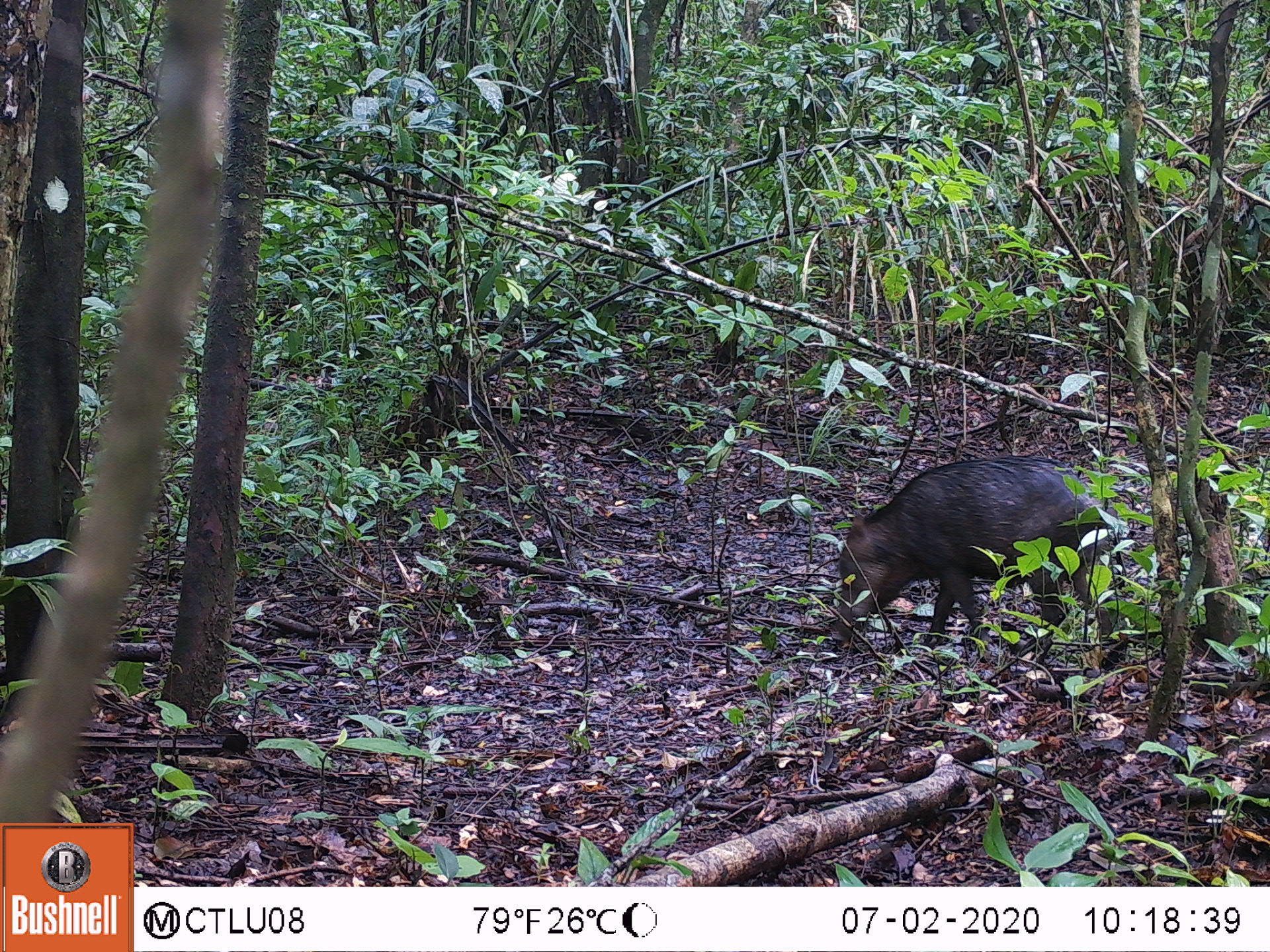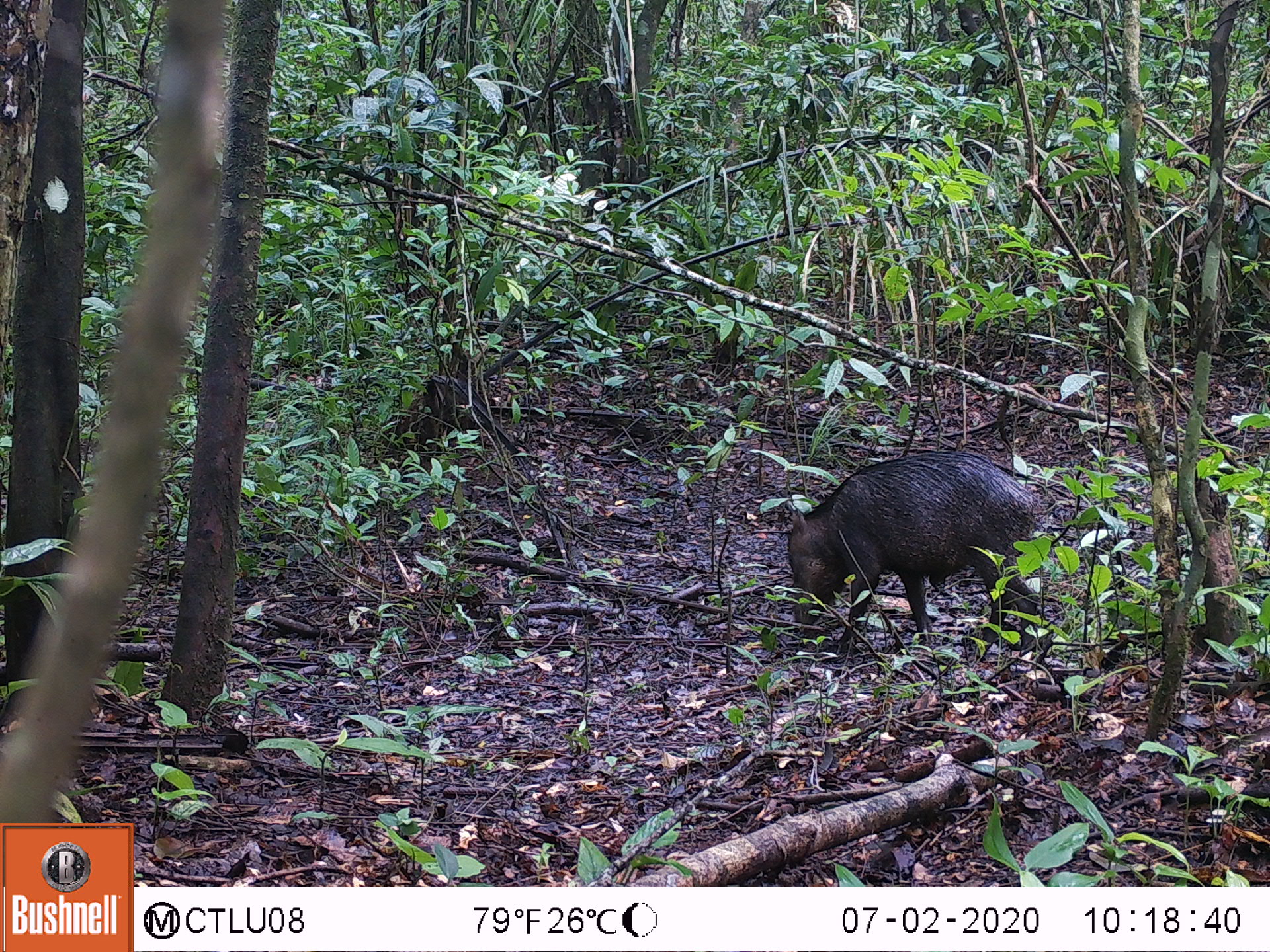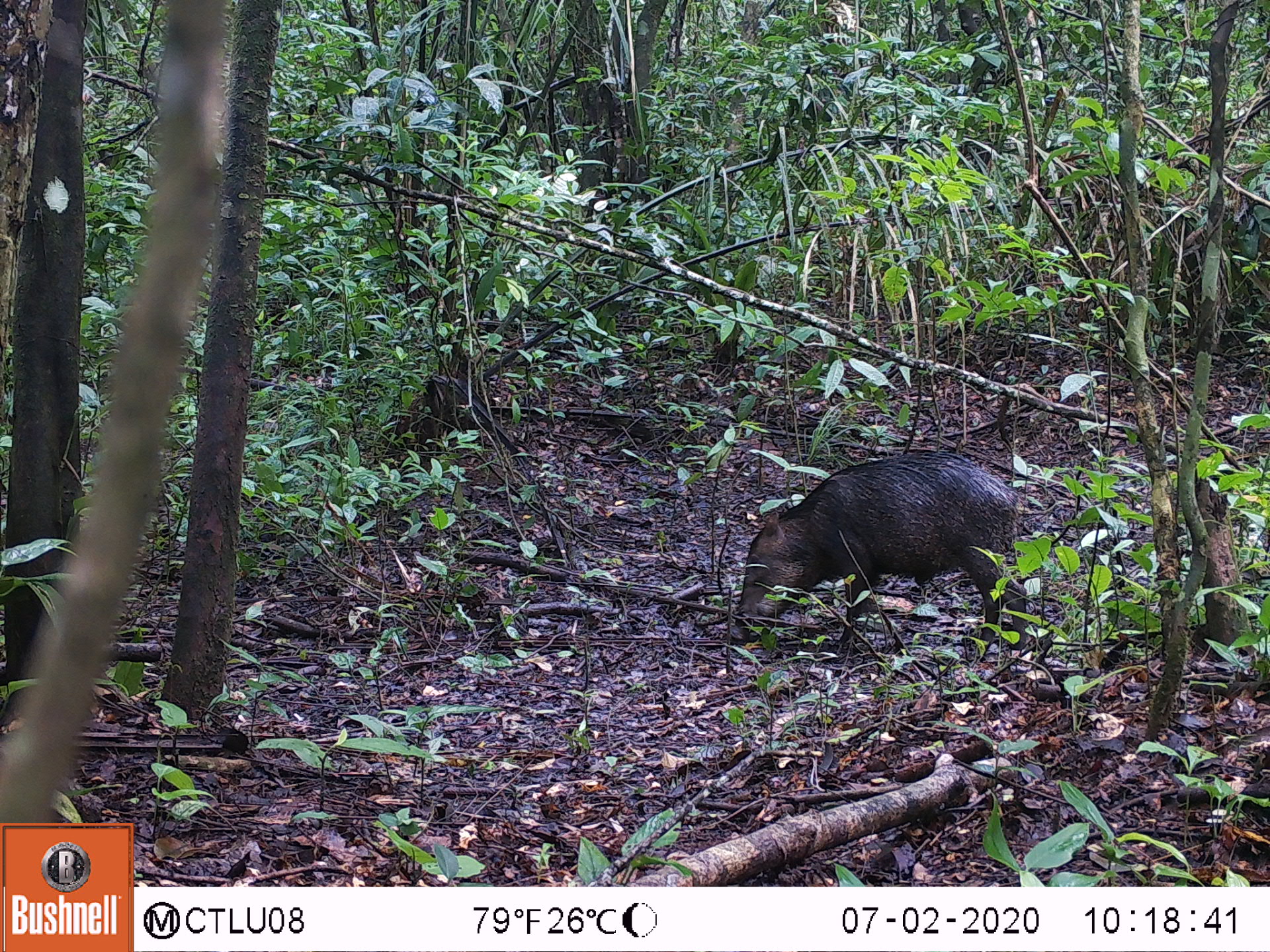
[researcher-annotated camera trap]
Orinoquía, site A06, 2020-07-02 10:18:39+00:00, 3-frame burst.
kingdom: Animalia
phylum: Chordata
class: Mammalia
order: Artiodactyla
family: Tayassuidae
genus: Tayassu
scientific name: Tayassu pecari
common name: white-lipped peccary